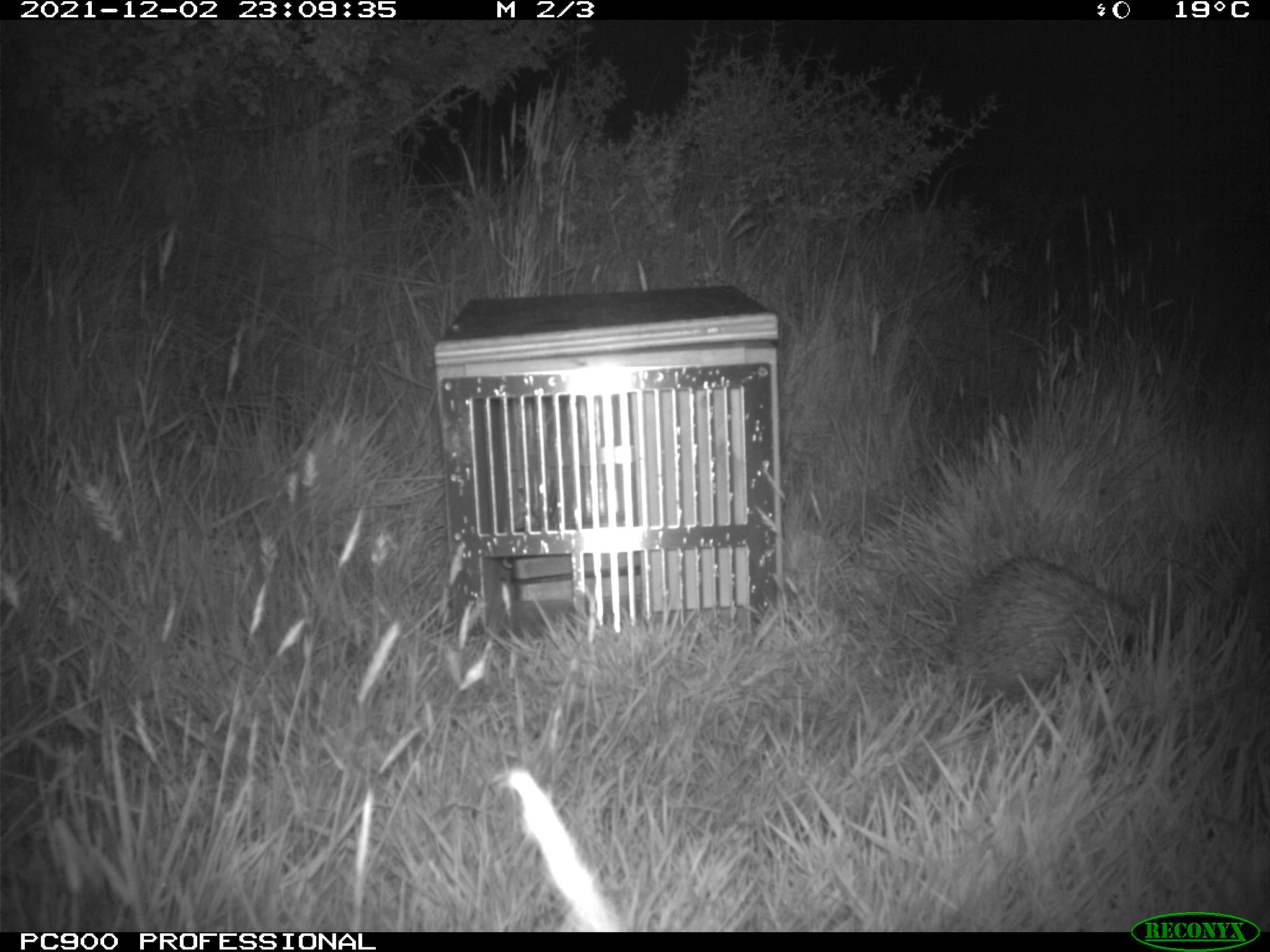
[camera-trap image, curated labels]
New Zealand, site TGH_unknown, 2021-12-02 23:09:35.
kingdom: Animalia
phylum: Chordata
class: Mammalia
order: Eulipotyphla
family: Erinaceidae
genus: Erinaceus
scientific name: Erinaceus europaeus europaeus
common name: european hedgehog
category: hedgehog